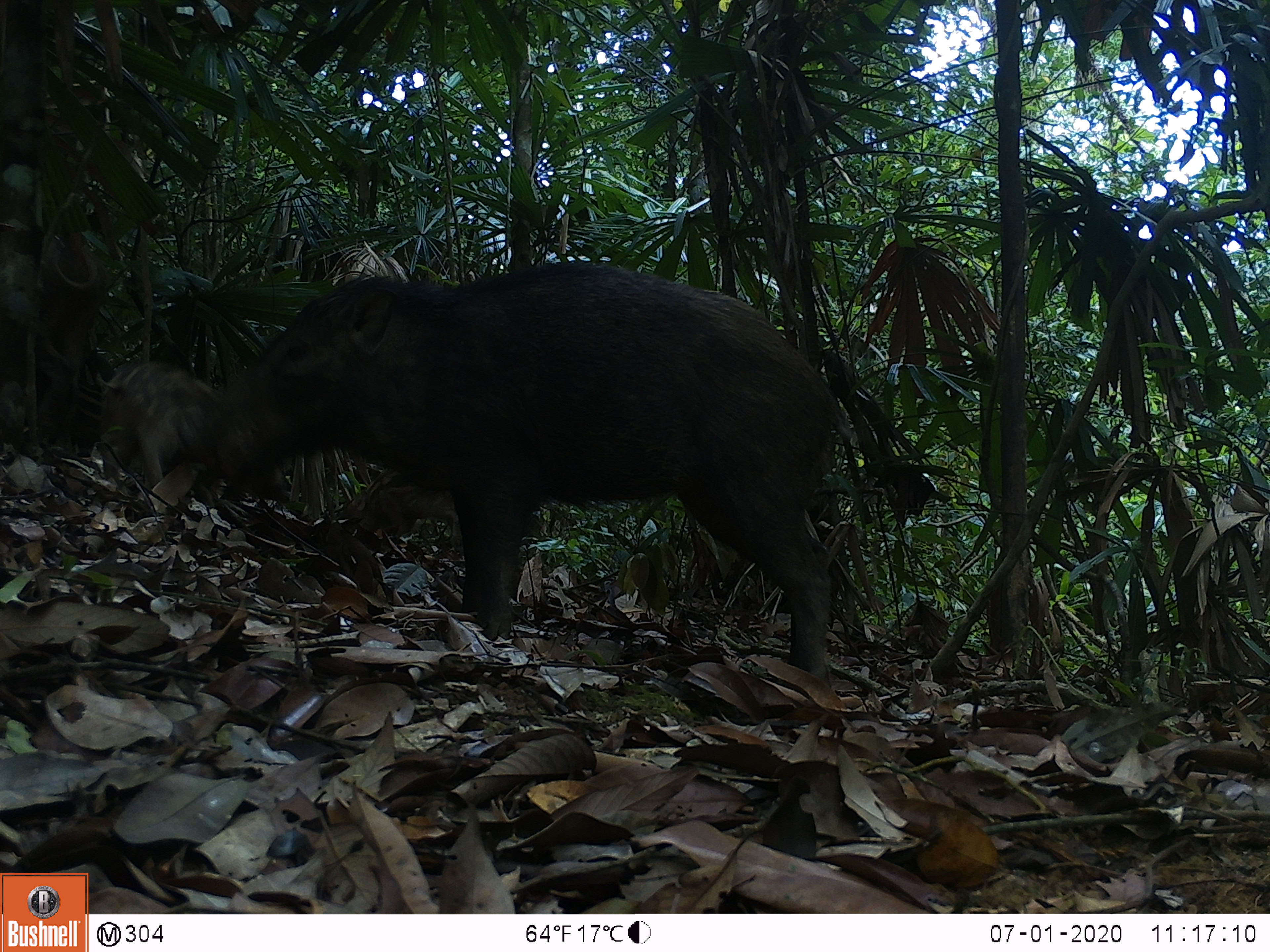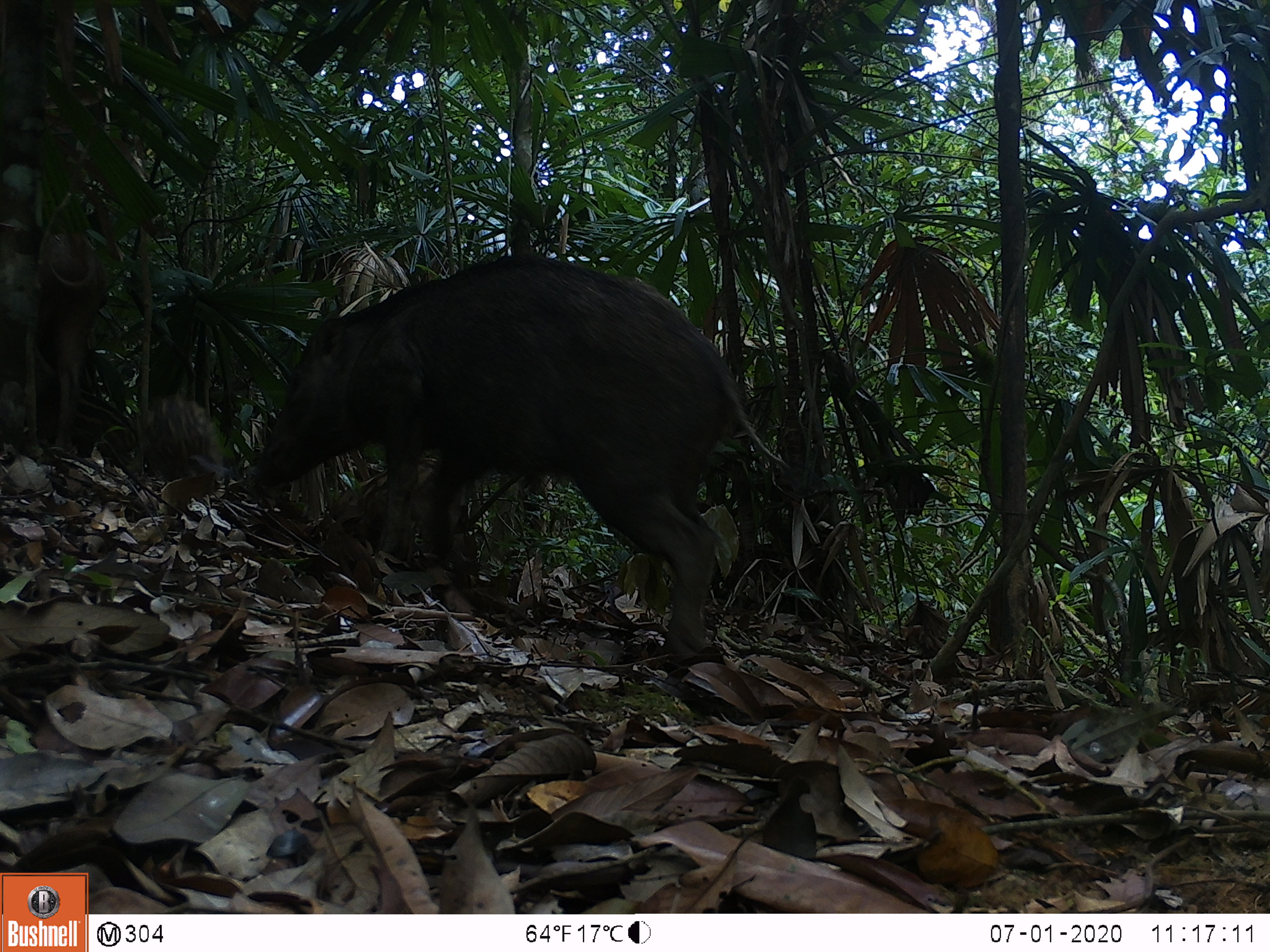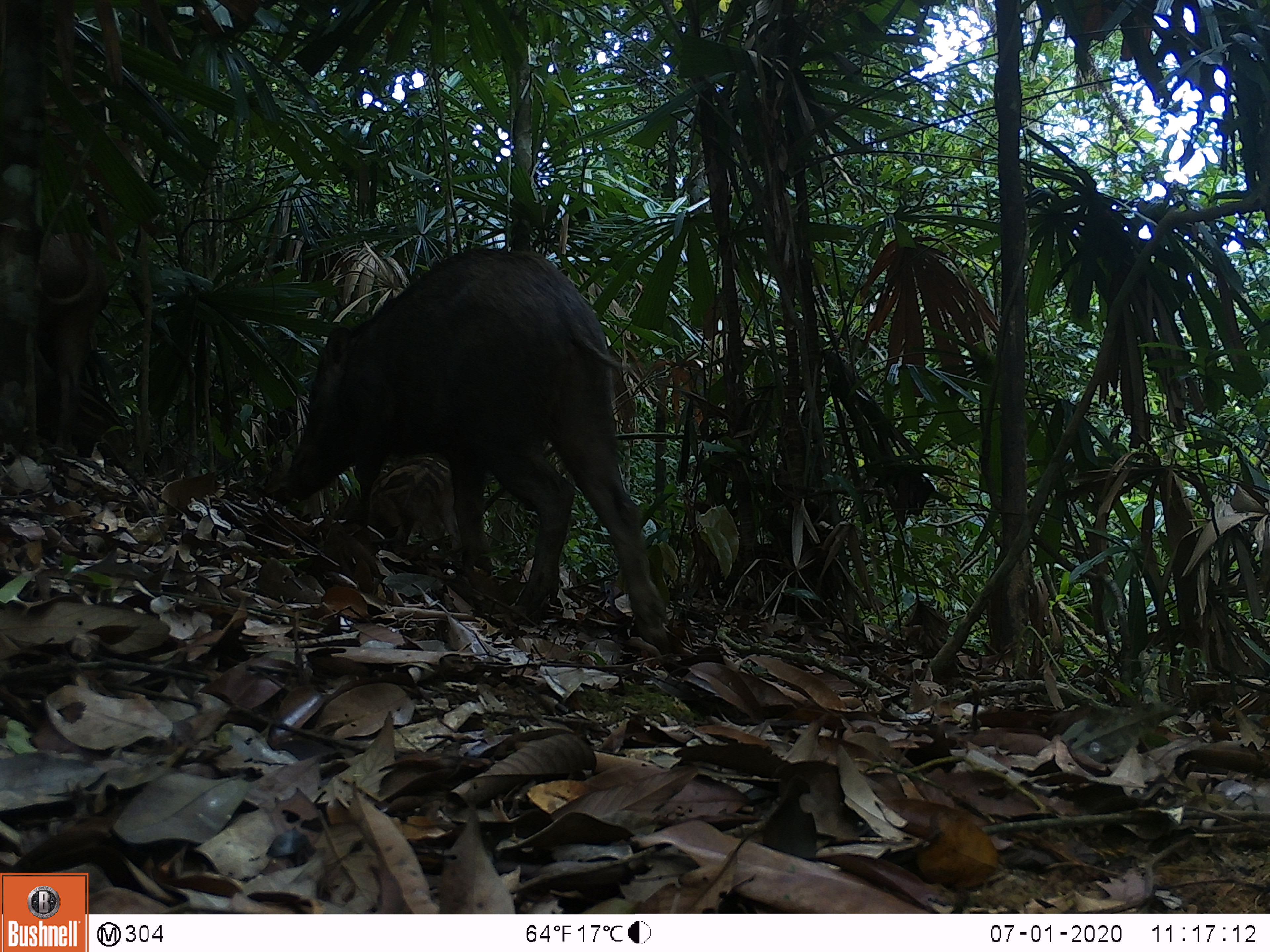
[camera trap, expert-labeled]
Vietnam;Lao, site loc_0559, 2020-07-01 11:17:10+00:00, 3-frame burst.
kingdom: Animalia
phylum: Chordata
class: Mammalia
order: Artiodactyla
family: Suidae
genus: Sus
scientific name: Sus scrofa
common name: eurasian wild pig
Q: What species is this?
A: Eurasian wild pig (Sus scrofa).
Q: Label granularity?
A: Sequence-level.